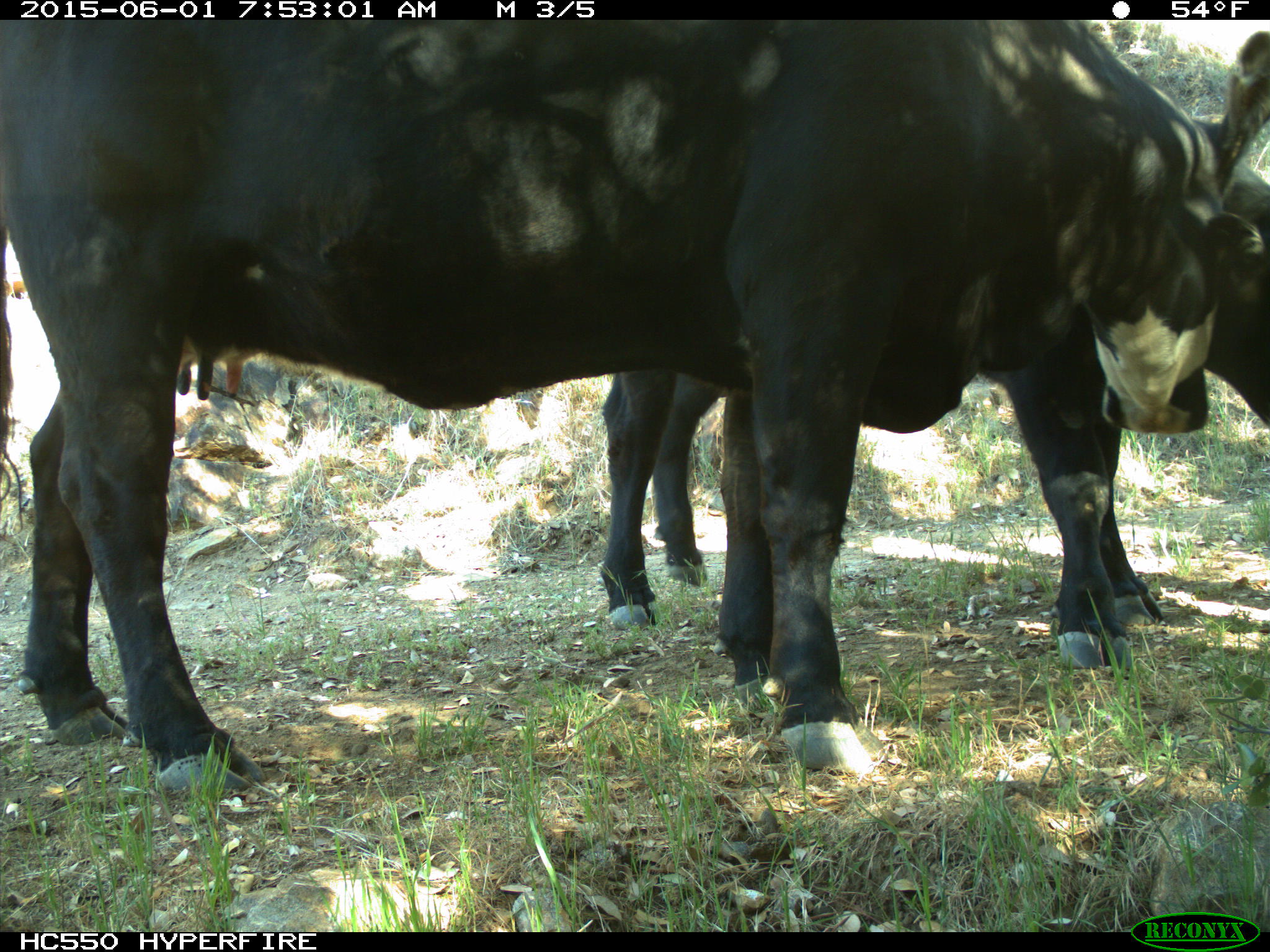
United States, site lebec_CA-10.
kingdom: Animalia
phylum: Chordata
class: Mammalia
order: Artiodactyla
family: Bovidae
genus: Bos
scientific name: Bos taurus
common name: domestic cow